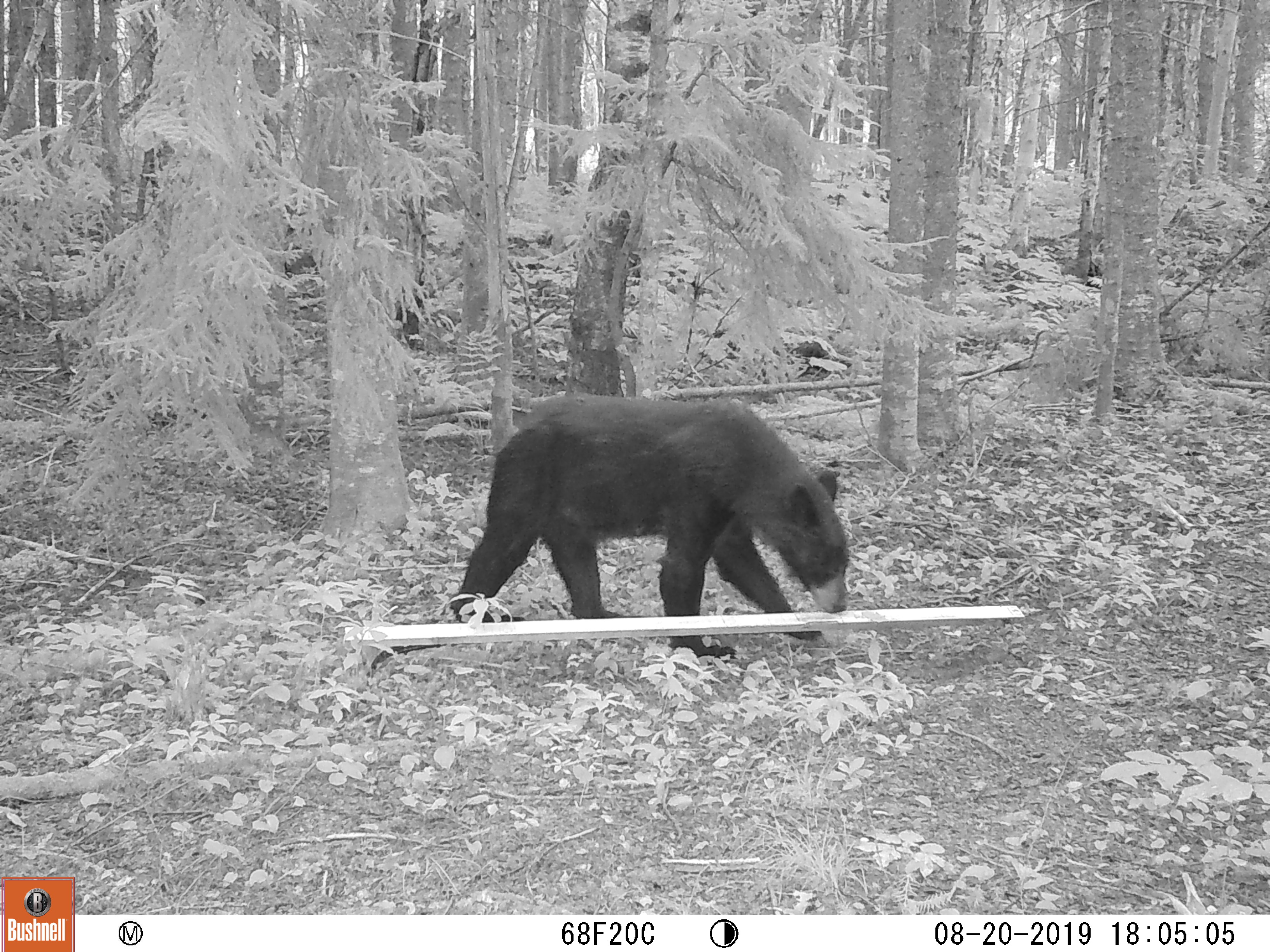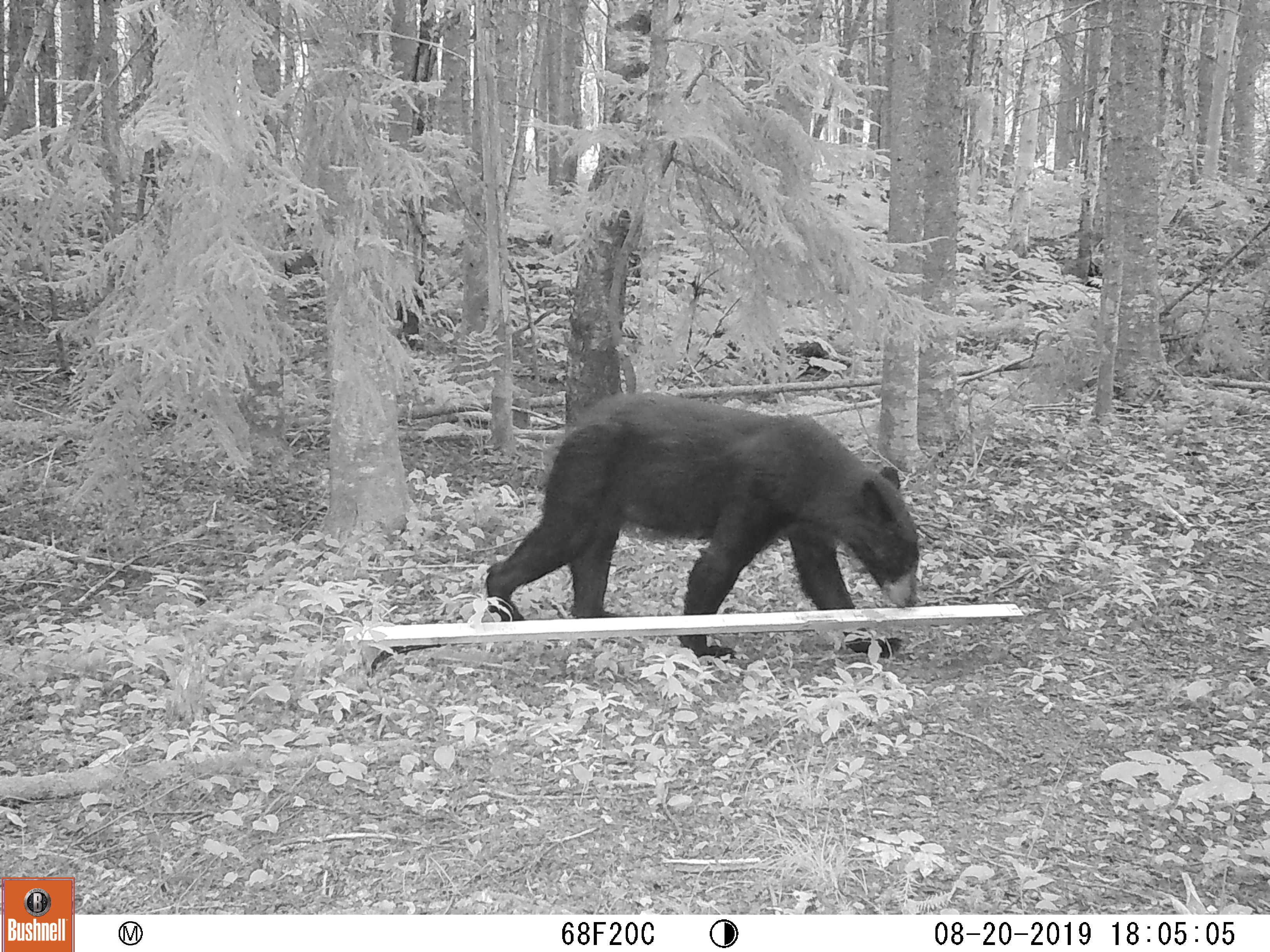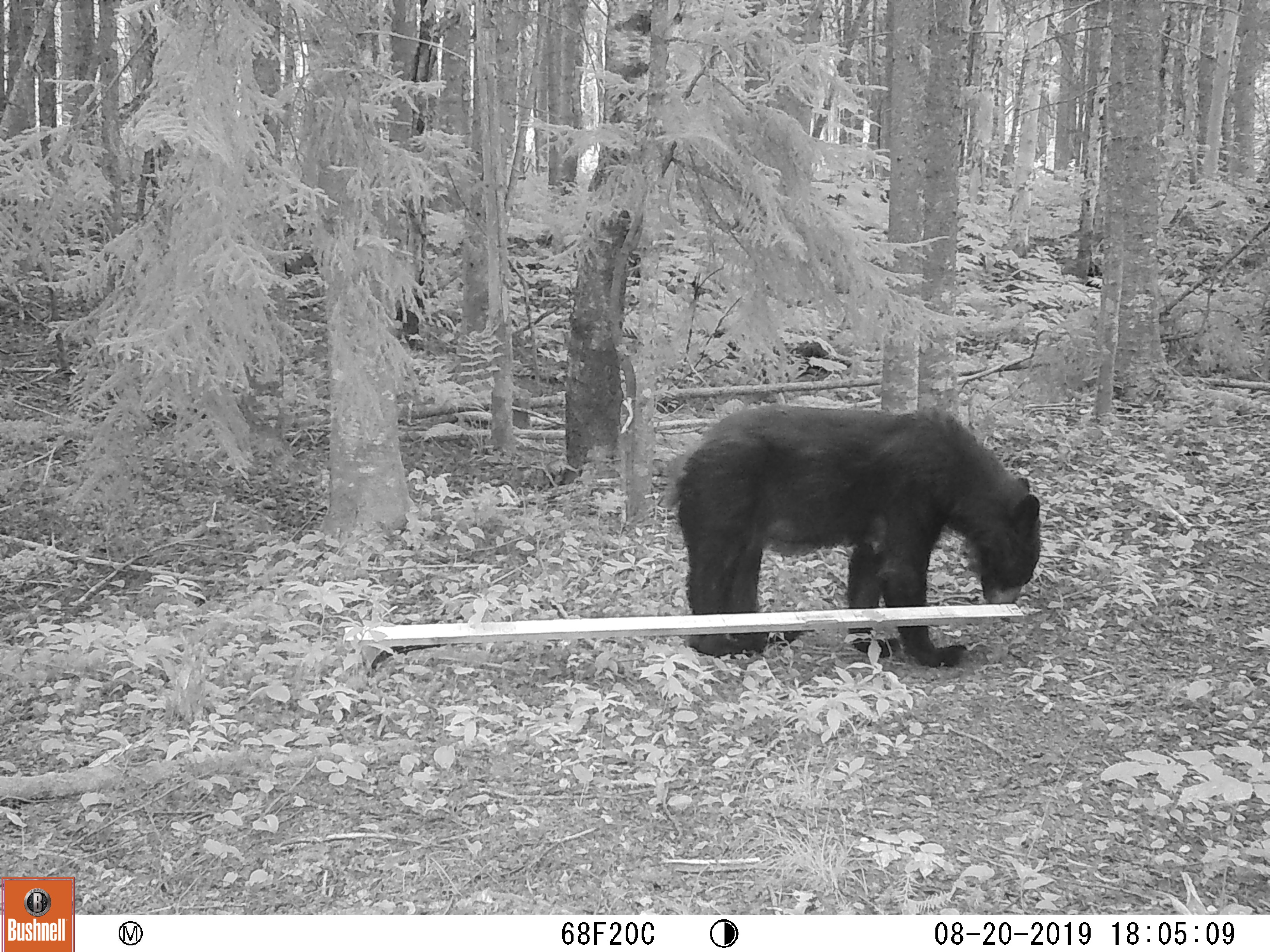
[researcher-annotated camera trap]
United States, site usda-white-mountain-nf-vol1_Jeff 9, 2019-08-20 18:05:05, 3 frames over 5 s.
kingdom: Animalia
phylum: Chordata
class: Mammalia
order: Carnivora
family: Ursidae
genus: Ursus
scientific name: Ursus americanus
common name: black bear